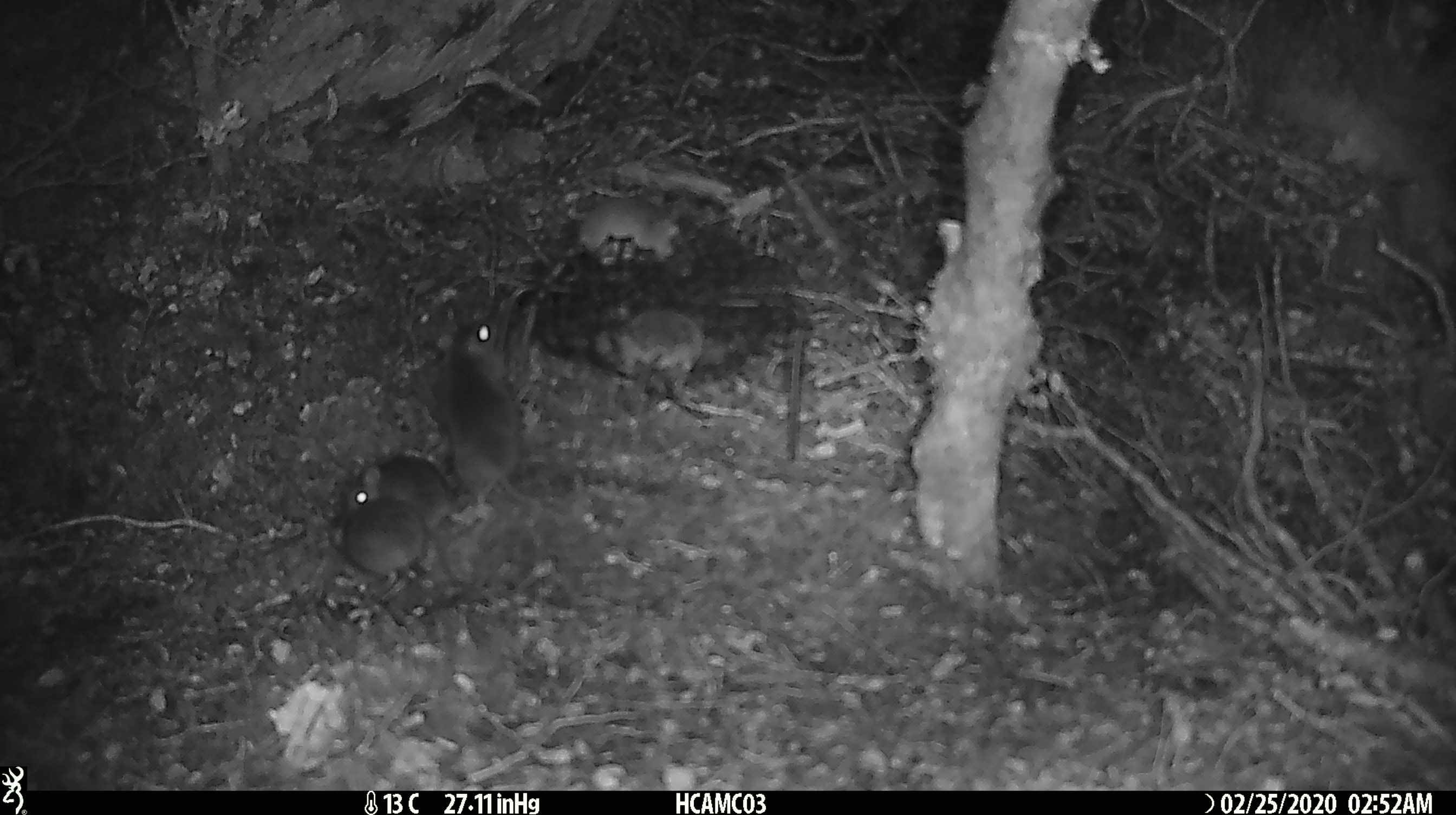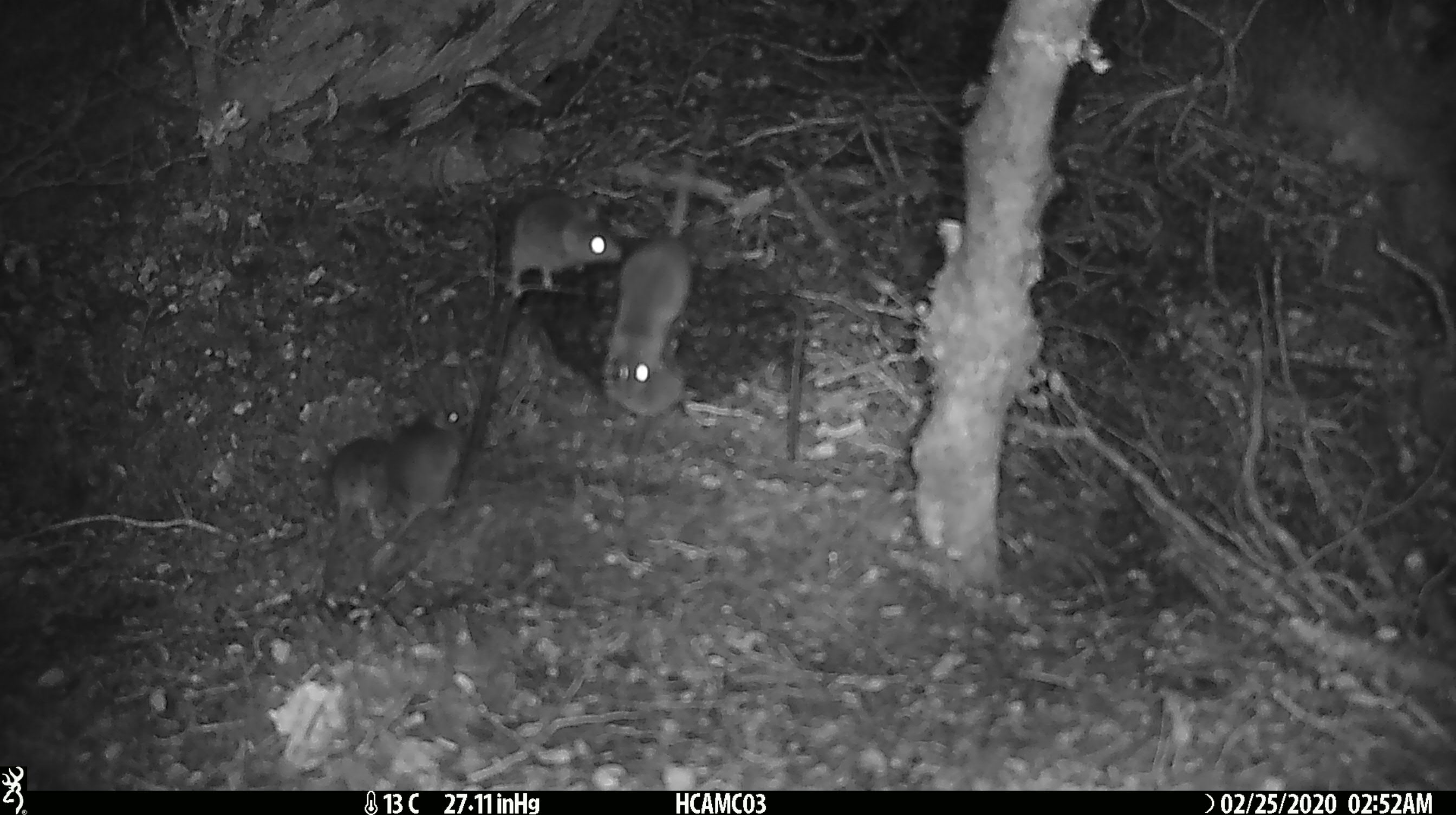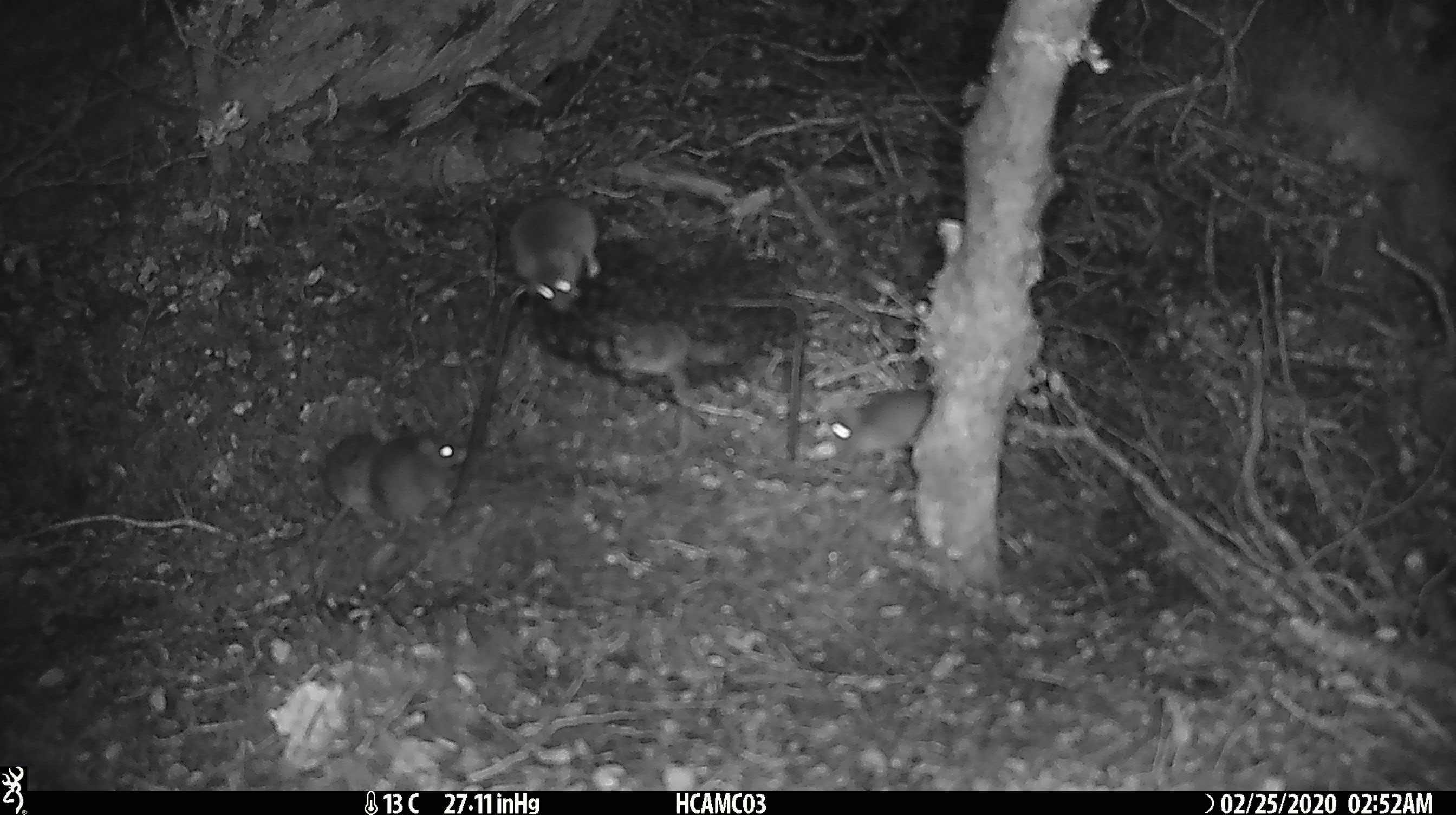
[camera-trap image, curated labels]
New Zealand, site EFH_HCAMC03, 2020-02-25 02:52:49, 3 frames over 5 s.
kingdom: Animalia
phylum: Chordata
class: Mammalia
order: Rodentia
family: Muridae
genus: Mus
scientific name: Mus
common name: mouse